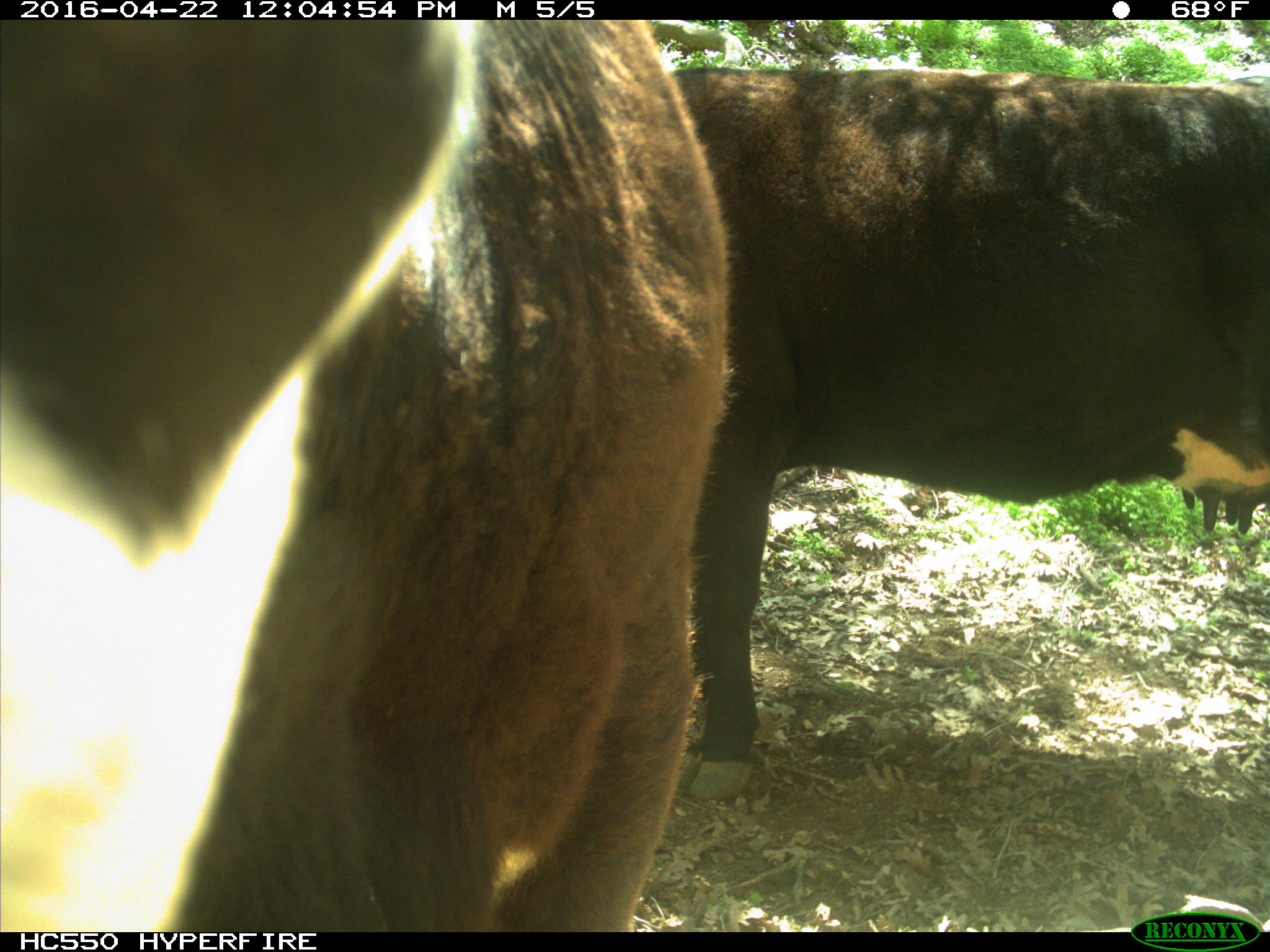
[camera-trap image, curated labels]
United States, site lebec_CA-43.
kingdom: Animalia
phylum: Chordata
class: Mammalia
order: Artiodactyla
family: Bovidae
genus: Bos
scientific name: Bos taurus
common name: domestic cow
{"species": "Bos taurus (domestic cow)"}